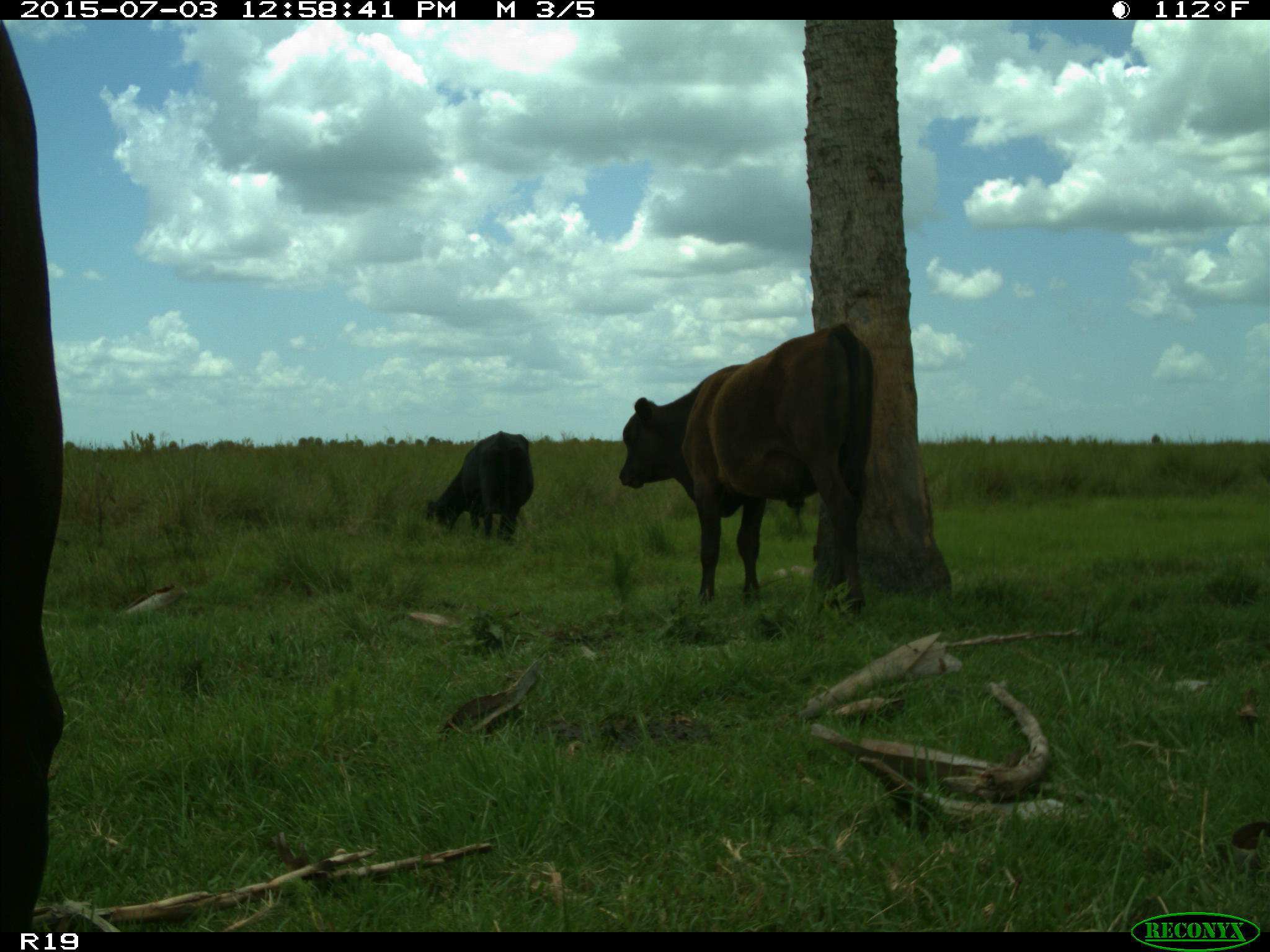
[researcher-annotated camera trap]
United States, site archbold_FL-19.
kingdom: Animalia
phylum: Chordata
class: Mammalia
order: Artiodactyla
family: Bovidae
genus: Bos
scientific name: Bos taurus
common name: domestic cow